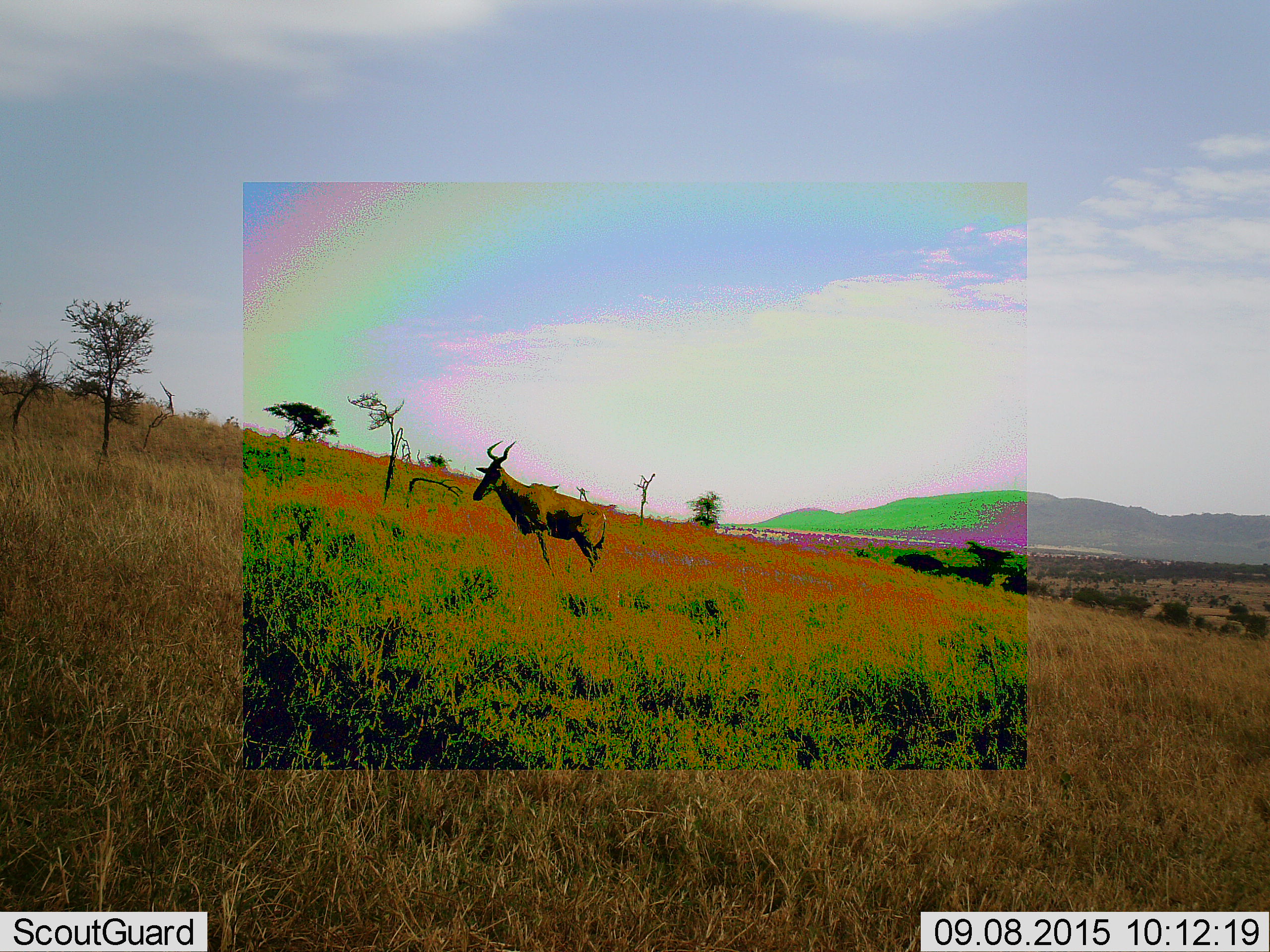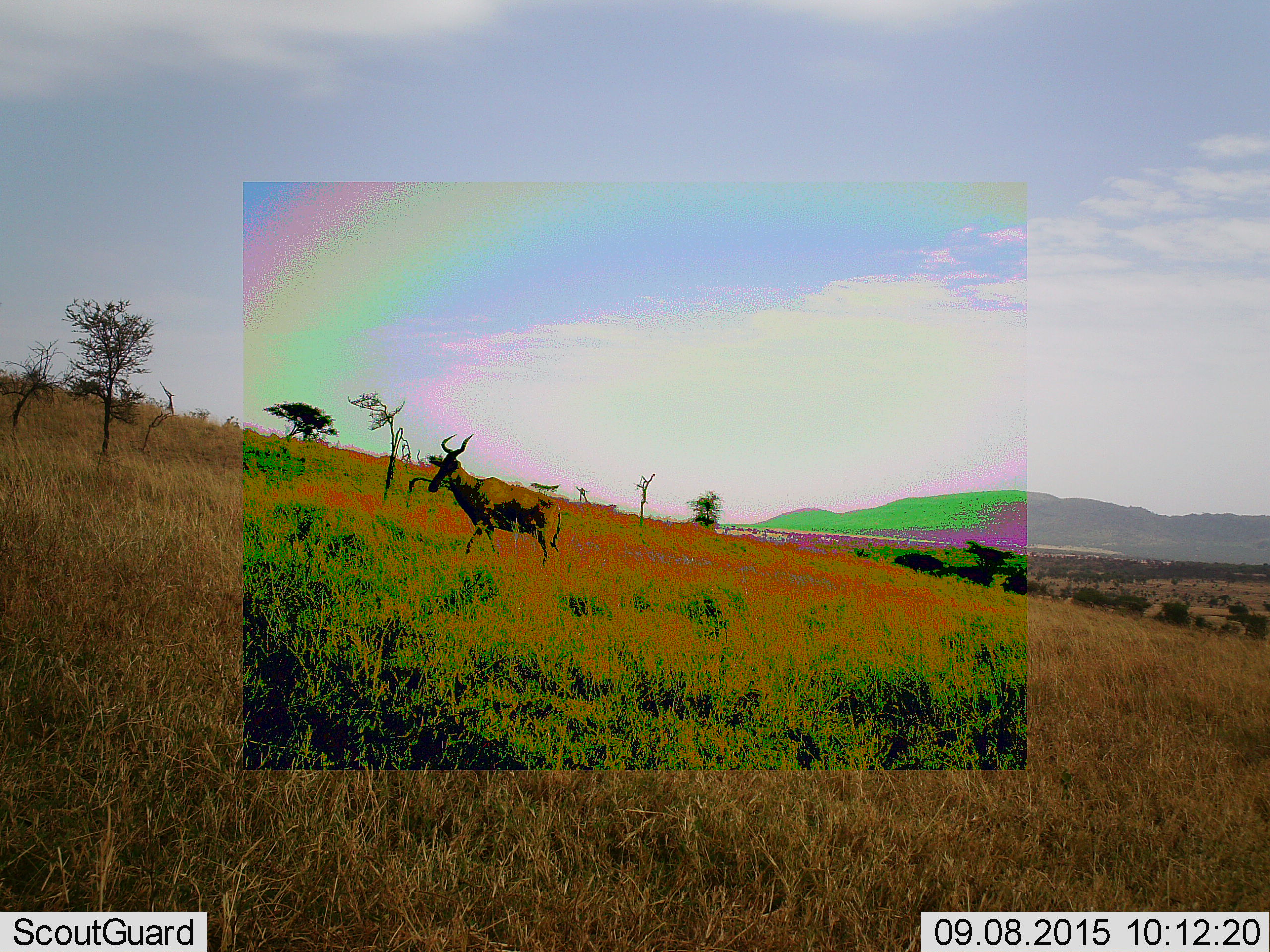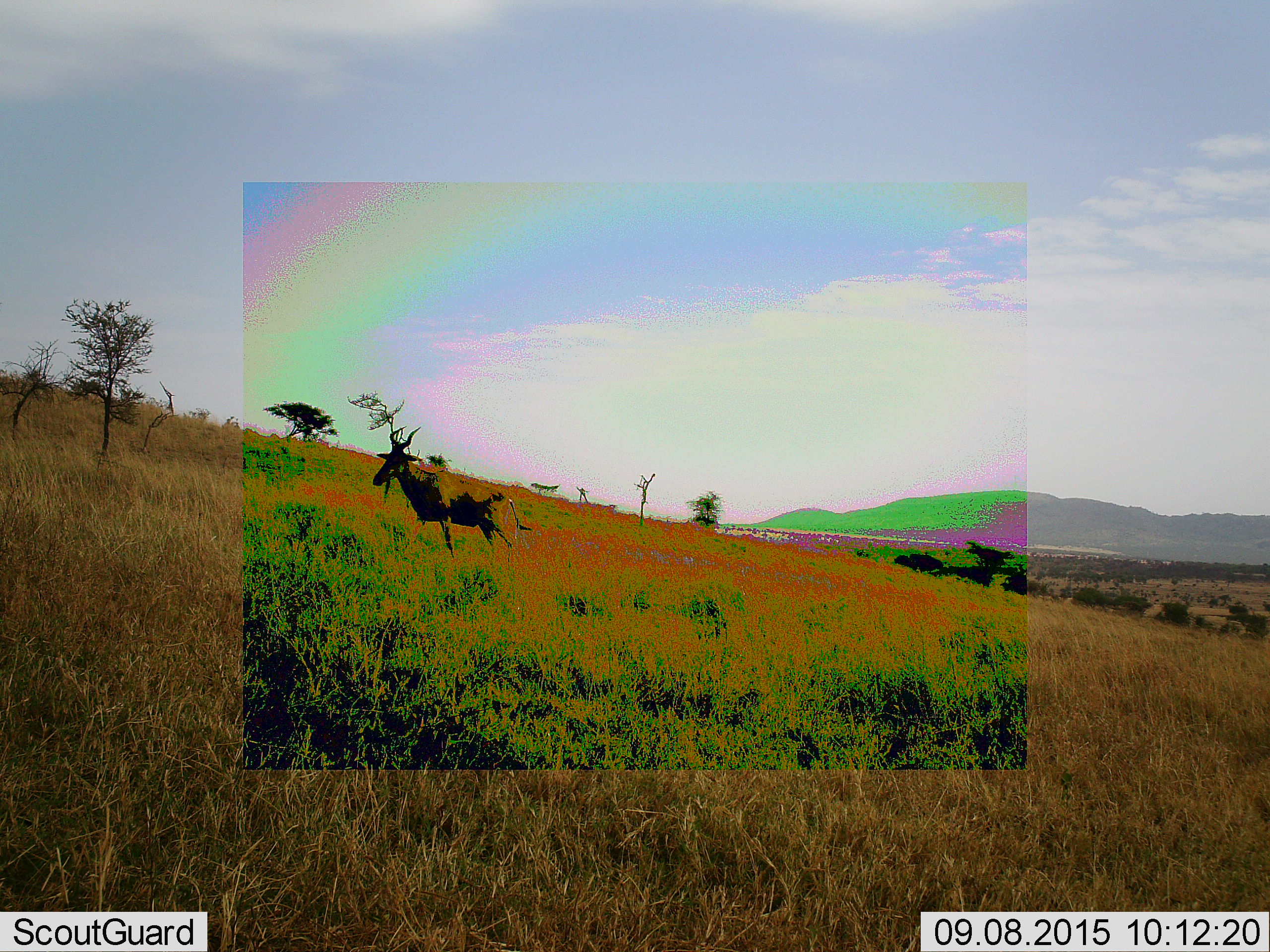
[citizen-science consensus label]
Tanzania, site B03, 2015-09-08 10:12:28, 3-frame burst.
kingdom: Animalia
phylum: Chordata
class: Mammalia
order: Artiodactyla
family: Bovidae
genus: Alcelaphus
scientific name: Alcelaphus buselaphus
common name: hartebeest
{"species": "hartebeest (Alcelaphus buselaphus)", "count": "1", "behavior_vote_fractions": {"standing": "31%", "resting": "0%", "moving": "69%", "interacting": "0%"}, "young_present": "0%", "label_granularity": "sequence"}